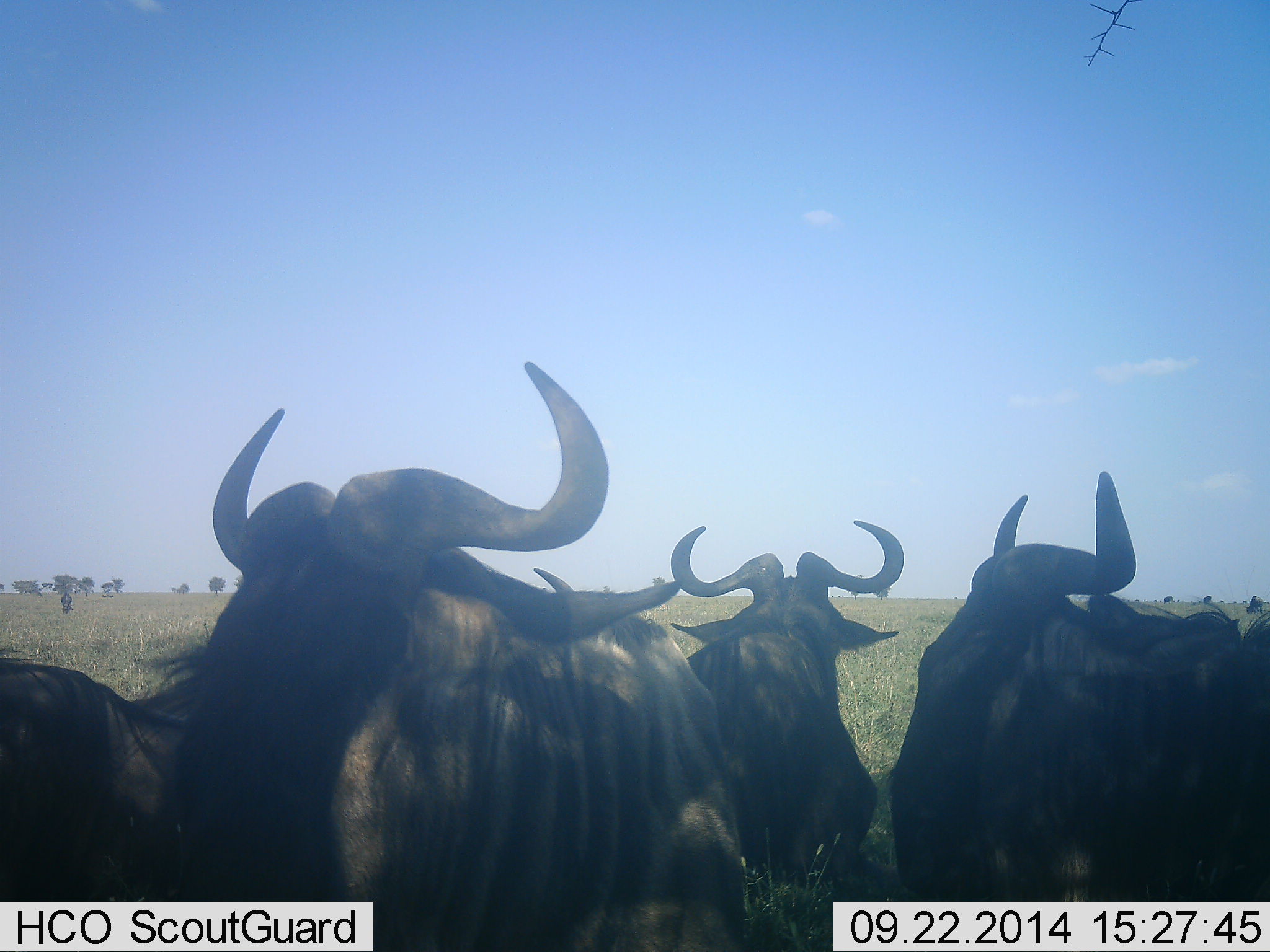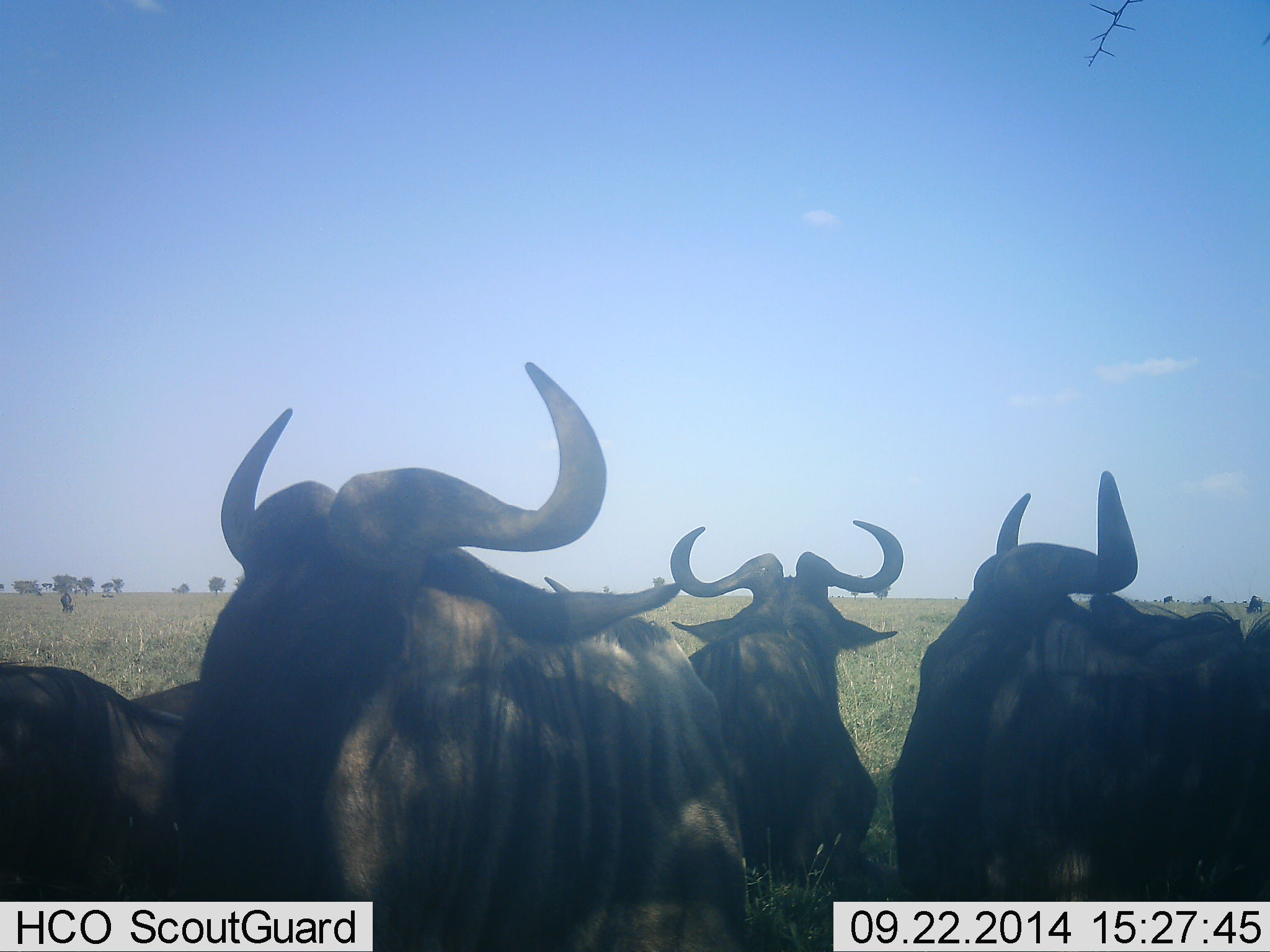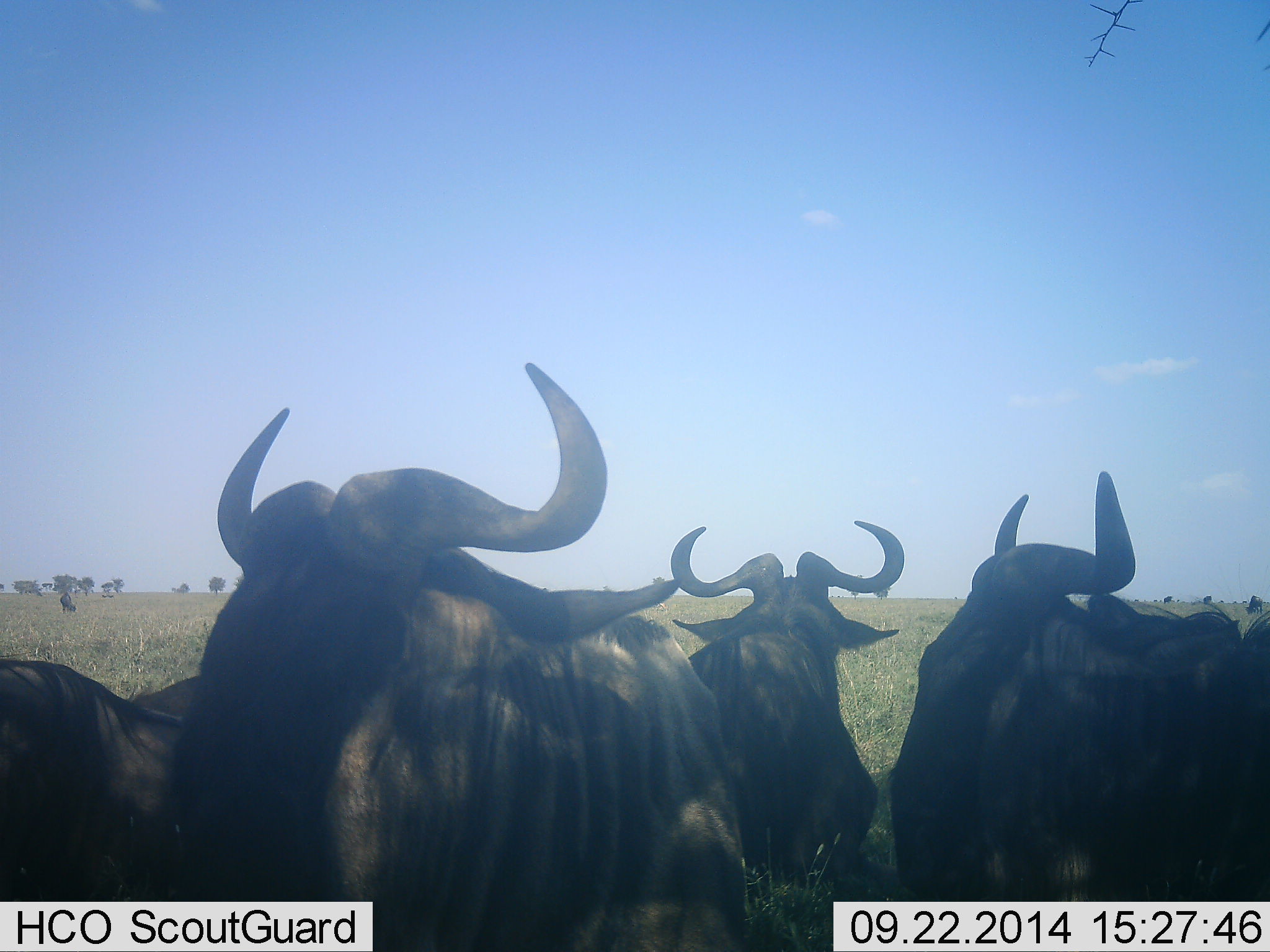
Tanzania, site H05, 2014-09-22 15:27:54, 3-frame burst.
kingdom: Animalia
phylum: Chordata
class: Mammalia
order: Artiodactyla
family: Bovidae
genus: Connochaetes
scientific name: Connochaetes taurinus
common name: blue wildebeest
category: wildebeest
Wildebeest (blue wildebeest) (Connochaetes taurinus), count 4. Behavior (volunteer vote fractions): standing 90%, resting 10%, moving 0%, interacting 0%. Young present (vote fraction): 0%. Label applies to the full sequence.